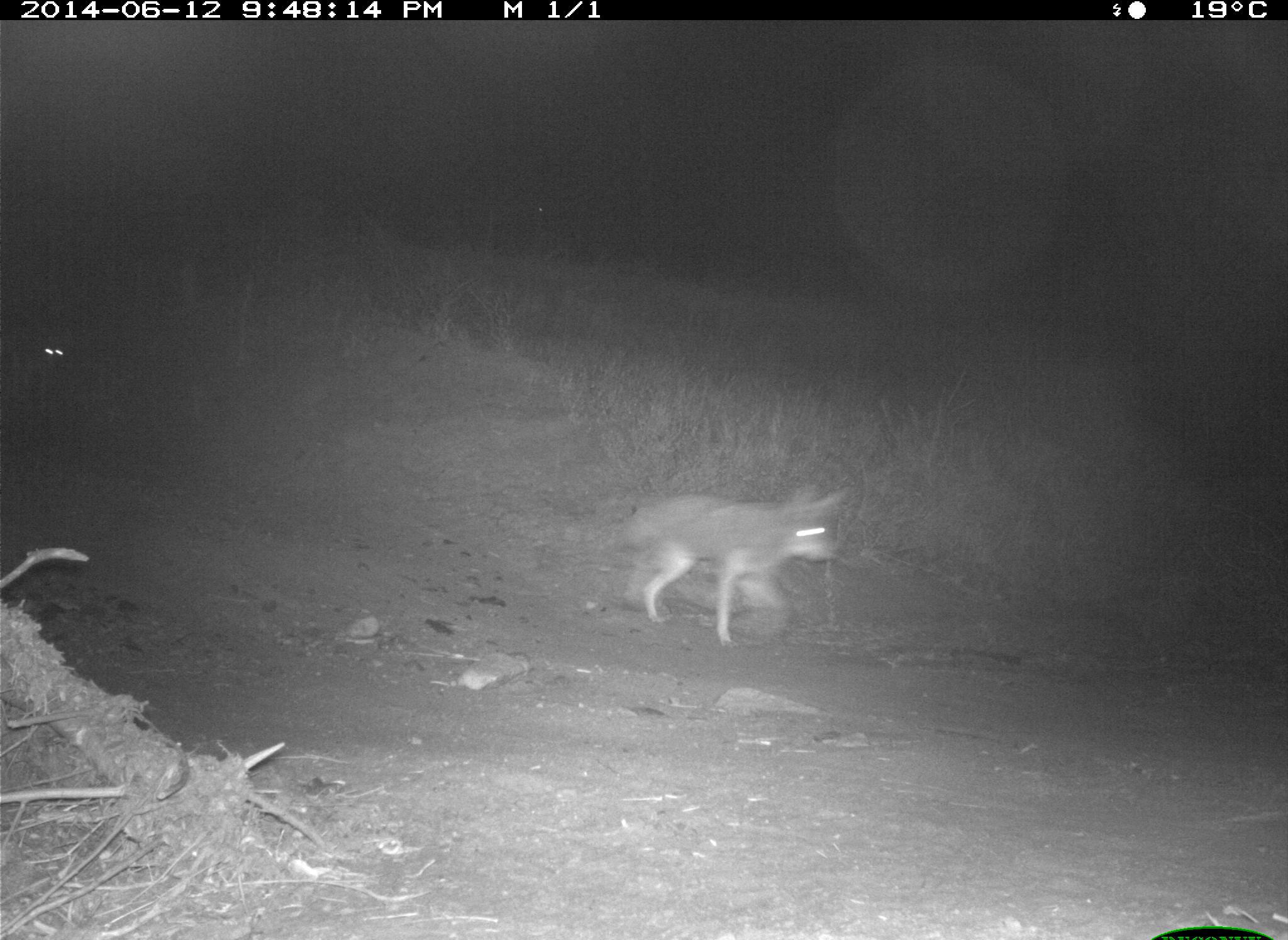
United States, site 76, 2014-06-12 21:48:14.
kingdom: Animalia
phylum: Chordata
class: Mammalia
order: Carnivora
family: Canidae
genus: Canis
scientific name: Canis latrans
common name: coyote